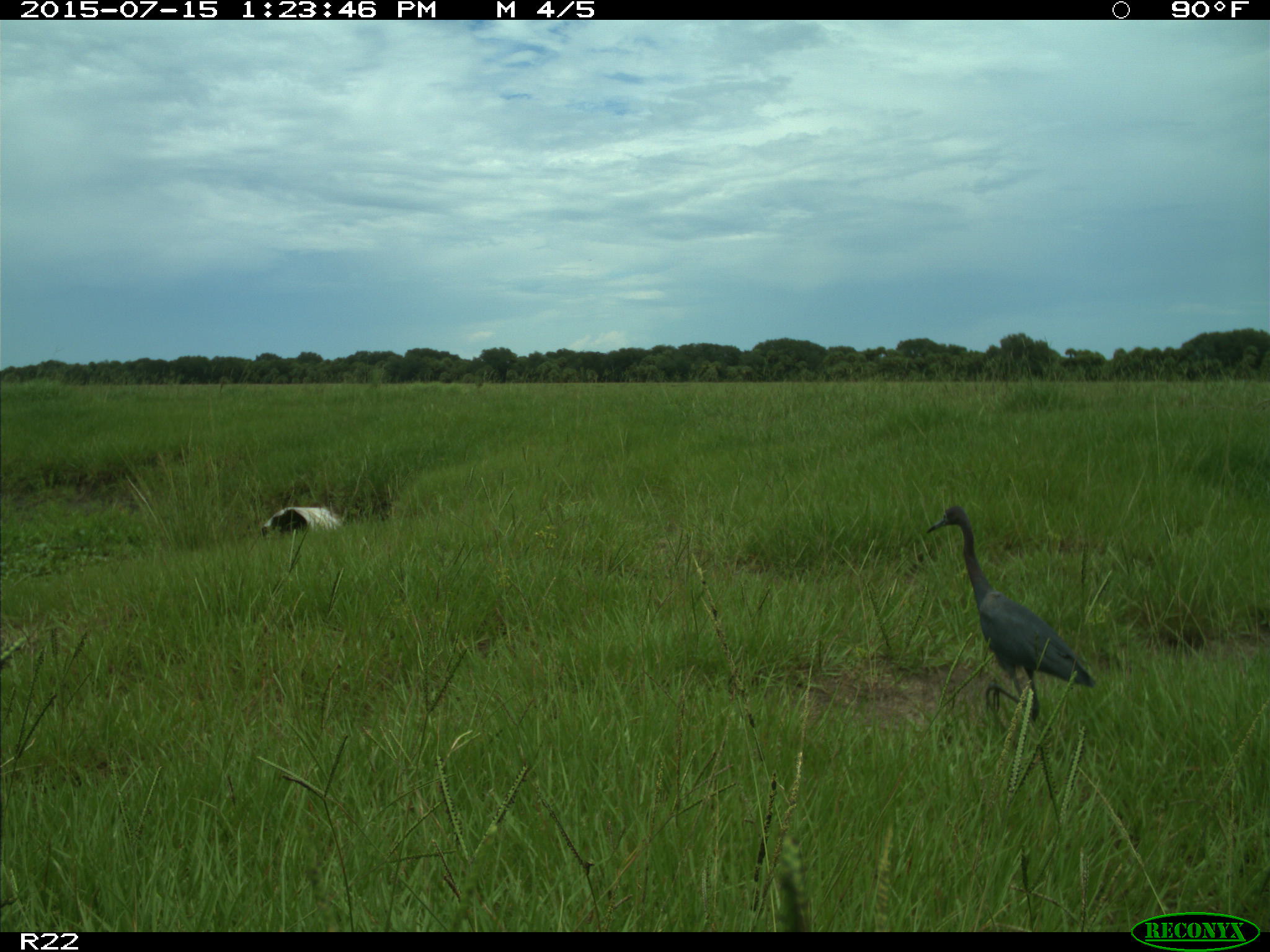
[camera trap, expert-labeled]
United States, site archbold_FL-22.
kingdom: Animalia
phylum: Chordata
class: Mammalia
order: Artiodactyla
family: Bovidae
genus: Bos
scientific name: Bos taurus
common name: domestic cow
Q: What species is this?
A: Bos taurus (domestic cow).